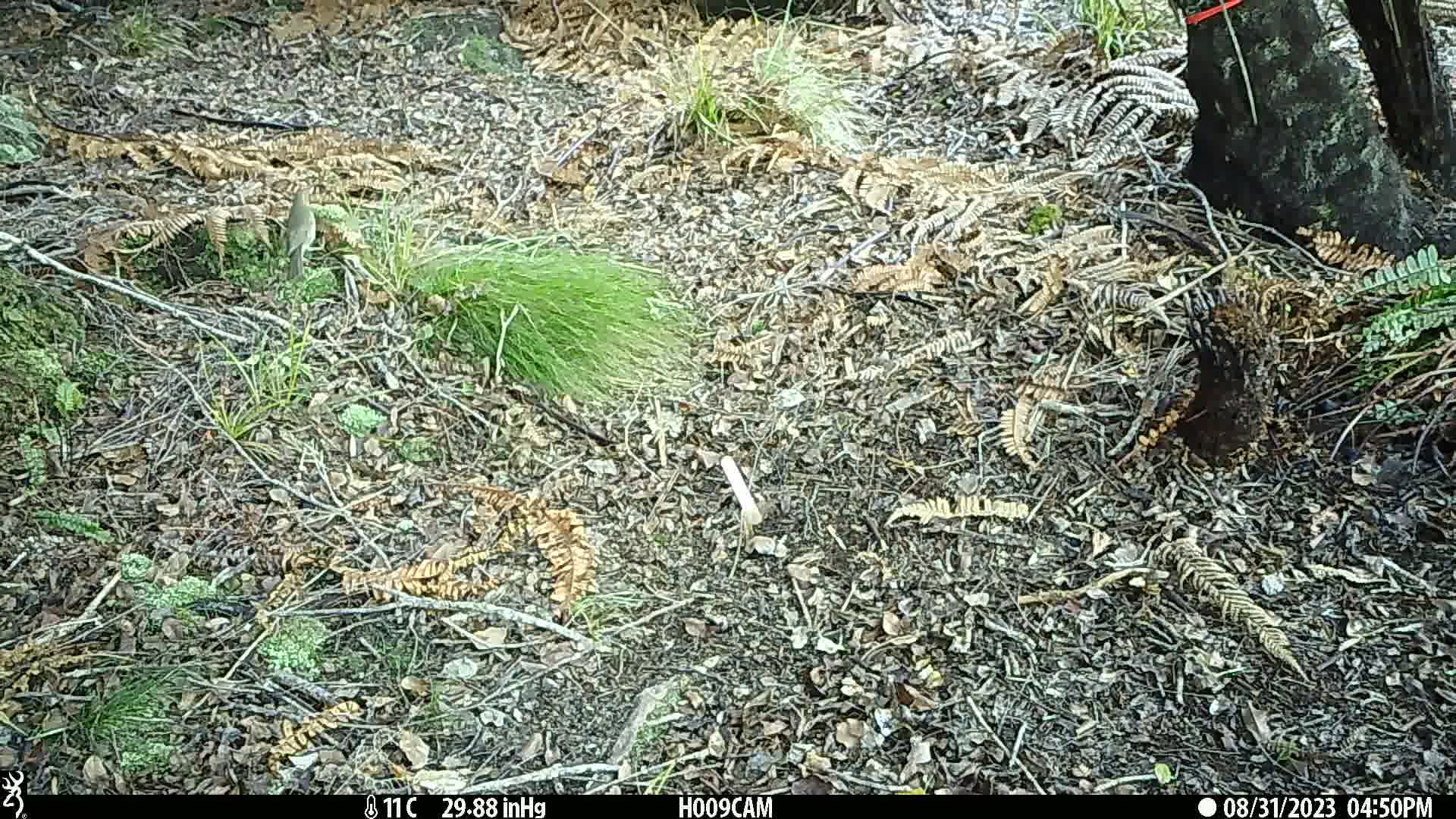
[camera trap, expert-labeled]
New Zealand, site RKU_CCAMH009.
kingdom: Animalia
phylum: Chordata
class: Aves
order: Passeriformes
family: Turdidae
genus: Turdus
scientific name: Turdus philomelos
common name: song thrush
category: thrush